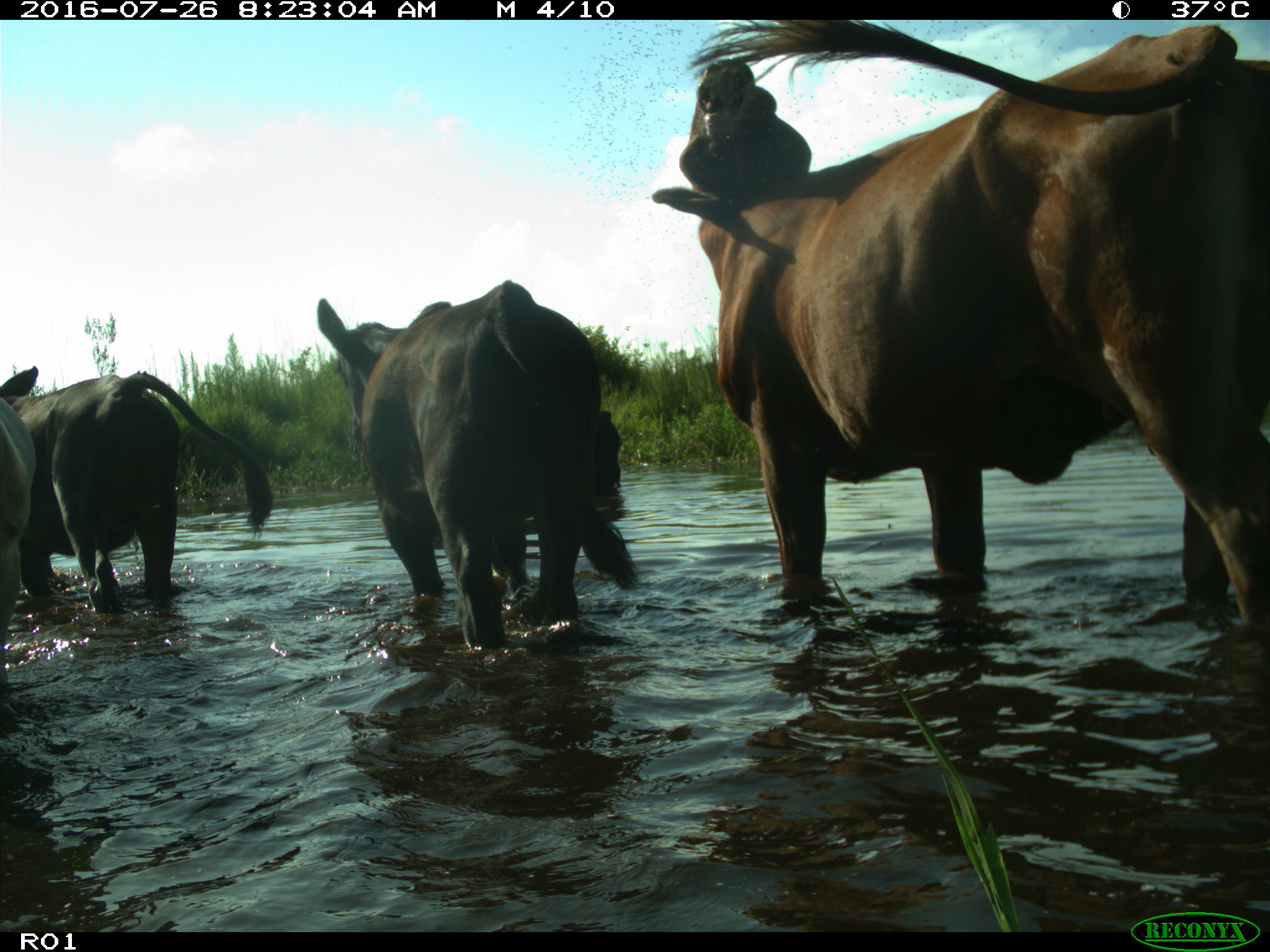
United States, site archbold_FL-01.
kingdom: Animalia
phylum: Chordata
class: Mammalia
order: Artiodactyla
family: Bovidae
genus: Bos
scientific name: Bos taurus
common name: domestic cow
Bos taurus (domestic cow).